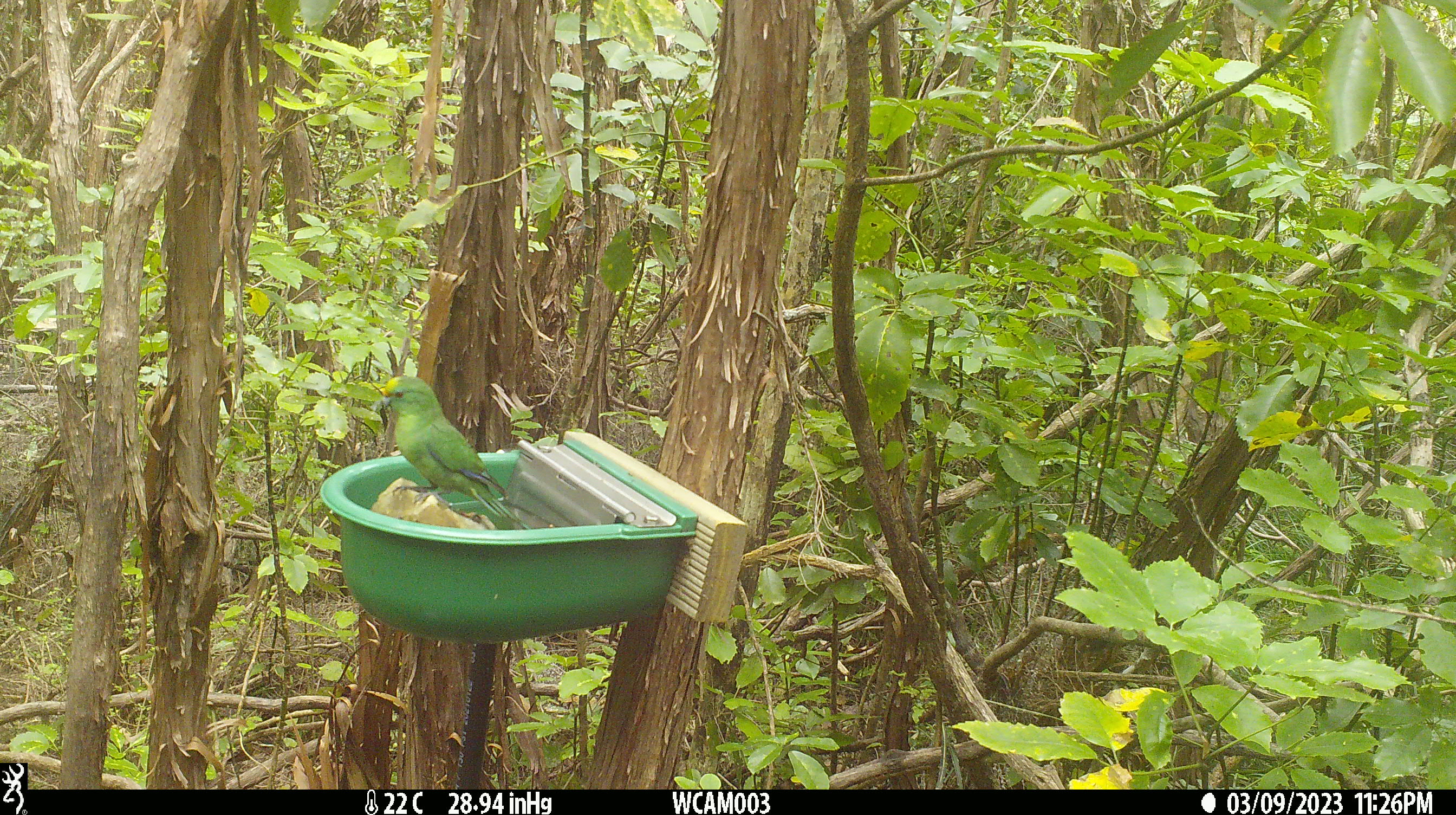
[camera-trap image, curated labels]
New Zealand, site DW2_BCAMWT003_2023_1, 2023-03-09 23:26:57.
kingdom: Animalia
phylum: Chordata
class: Aves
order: Psittaciformes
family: Psittaculidae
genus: Cyanoramphus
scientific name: Cyanoramphus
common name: parakeet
Parakeet (Cyanoramphus).